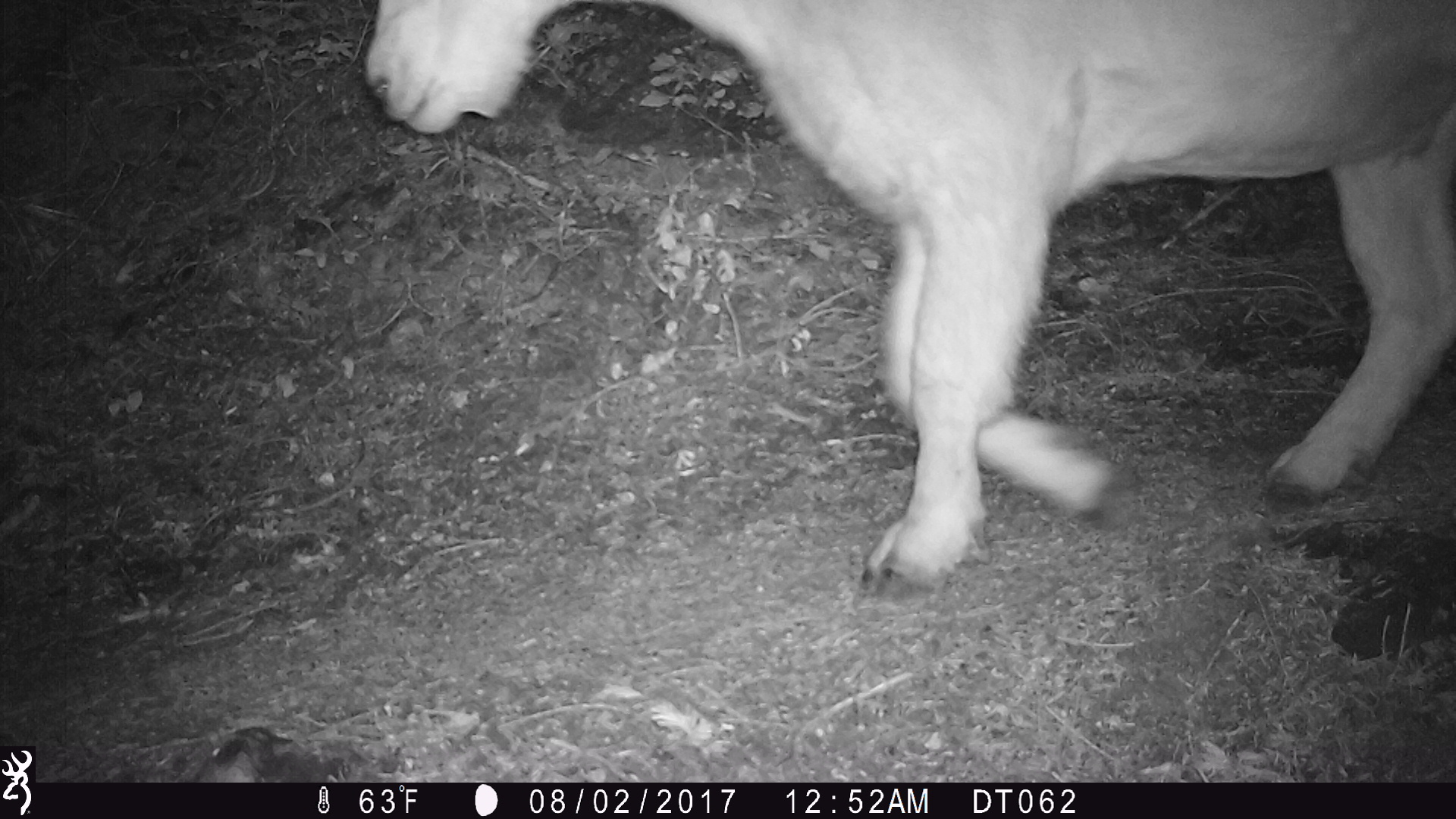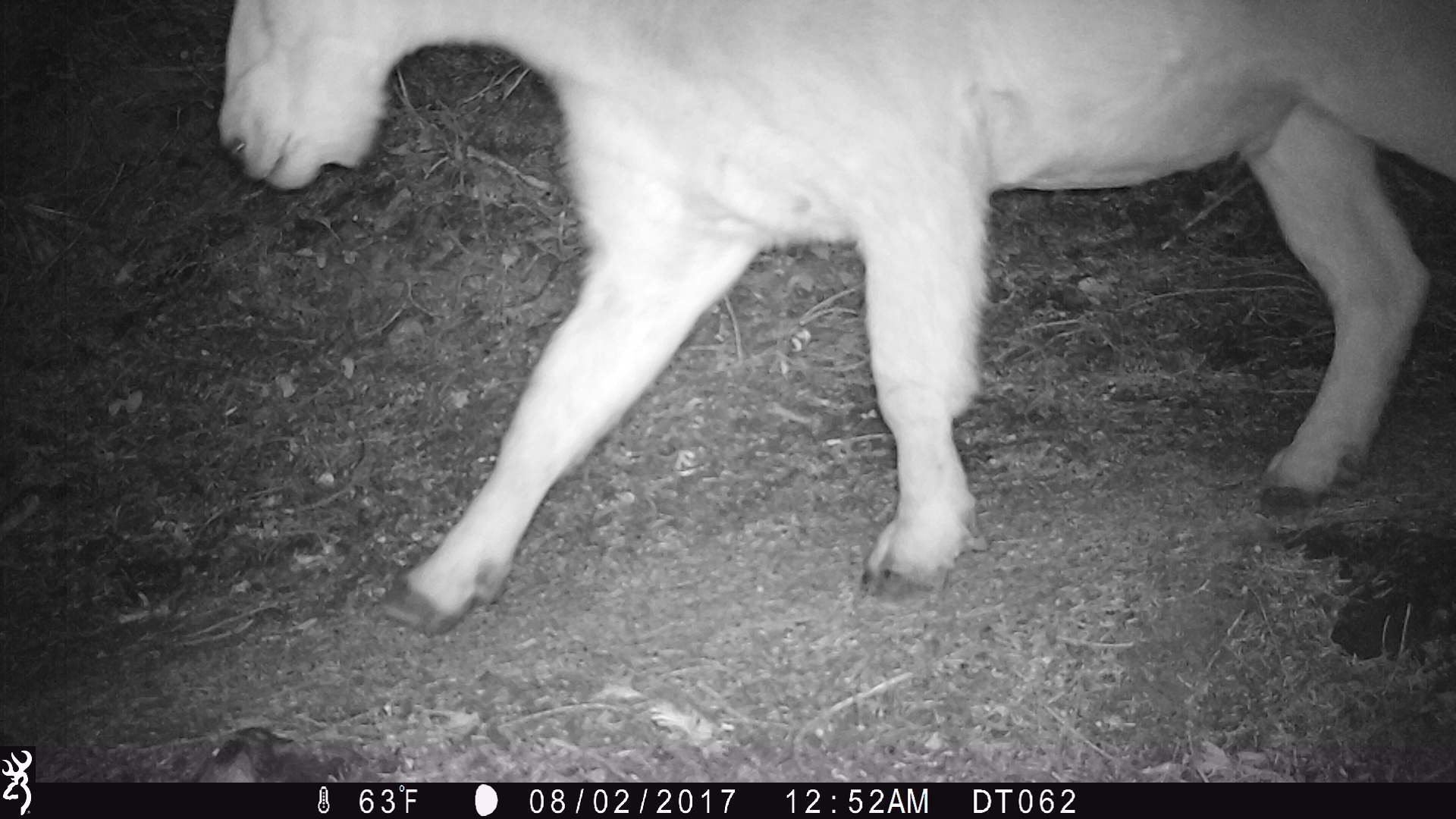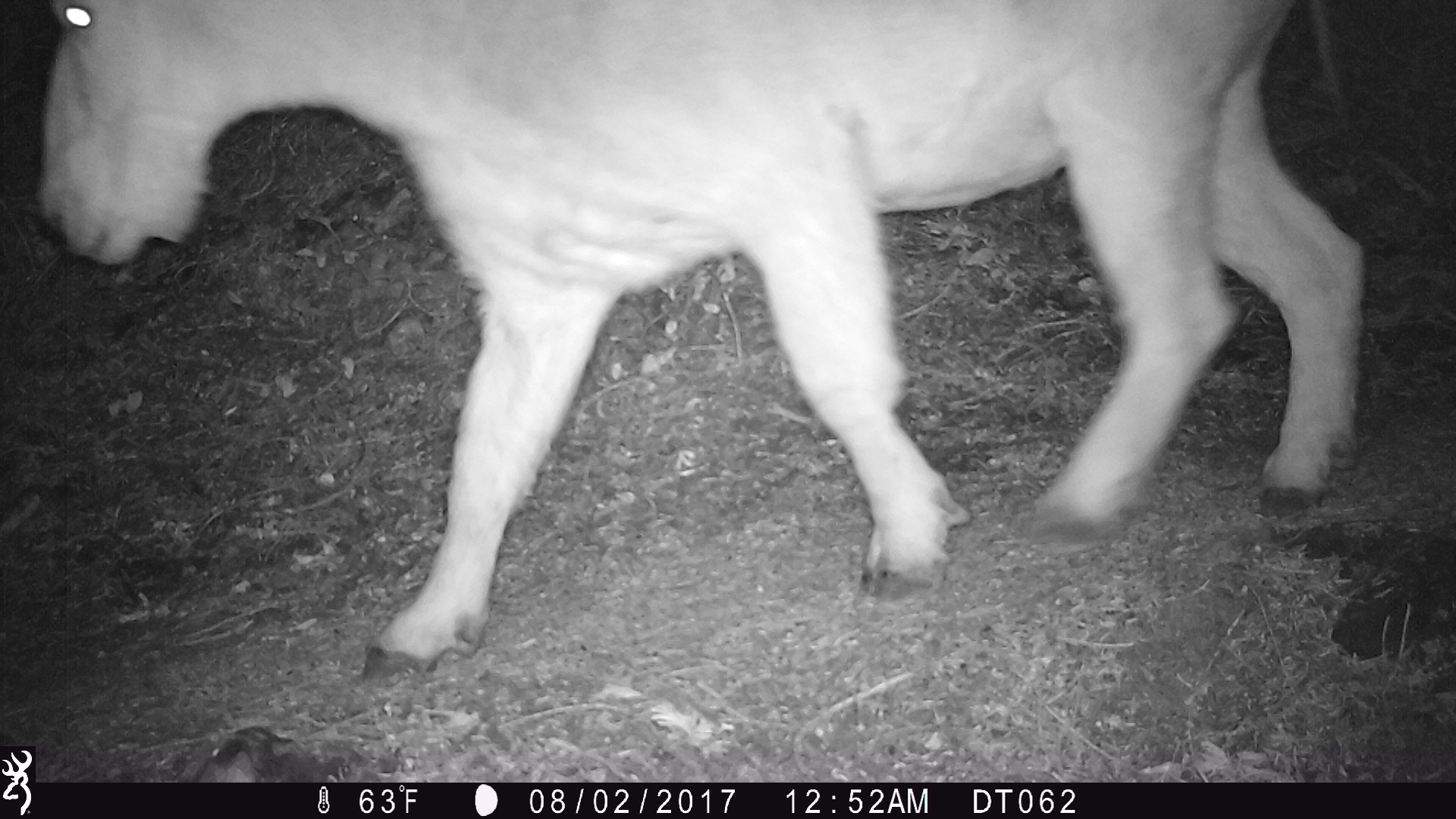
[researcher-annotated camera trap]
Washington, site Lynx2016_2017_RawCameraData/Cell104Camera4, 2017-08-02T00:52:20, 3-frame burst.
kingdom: Animalia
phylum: Chordata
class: Mammalia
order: Artiodactyla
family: Bovidae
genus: Oreamnos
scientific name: Oreamnos americanus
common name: mountain goat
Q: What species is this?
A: Oreamnos americanus (mountain goat).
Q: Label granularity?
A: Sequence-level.